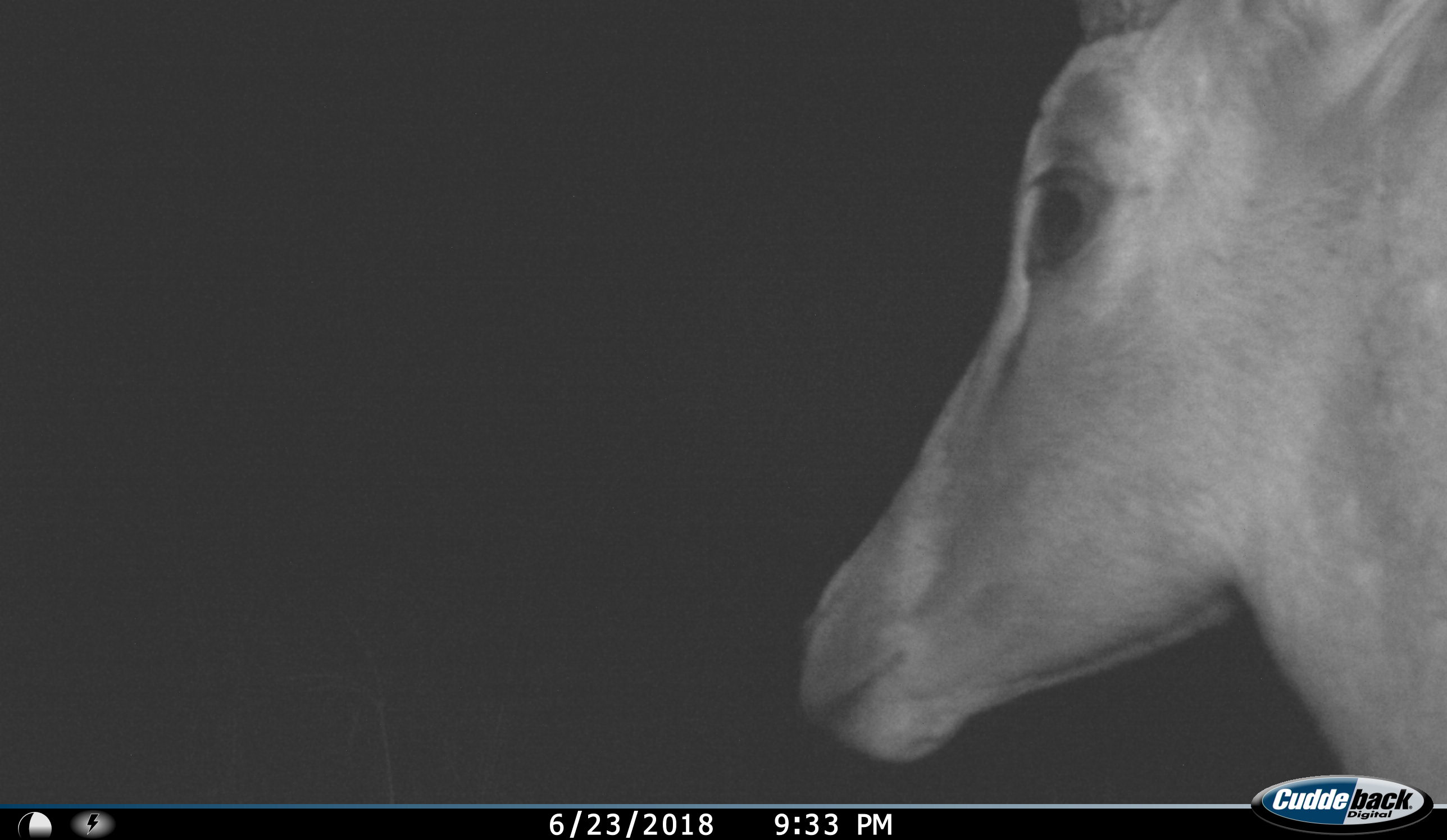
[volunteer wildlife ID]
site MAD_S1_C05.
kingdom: Animalia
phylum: Chordata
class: Mammalia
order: Artiodactyla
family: Bovidae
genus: Aepyceros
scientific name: Aepyceros melampus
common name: impala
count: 1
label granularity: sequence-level